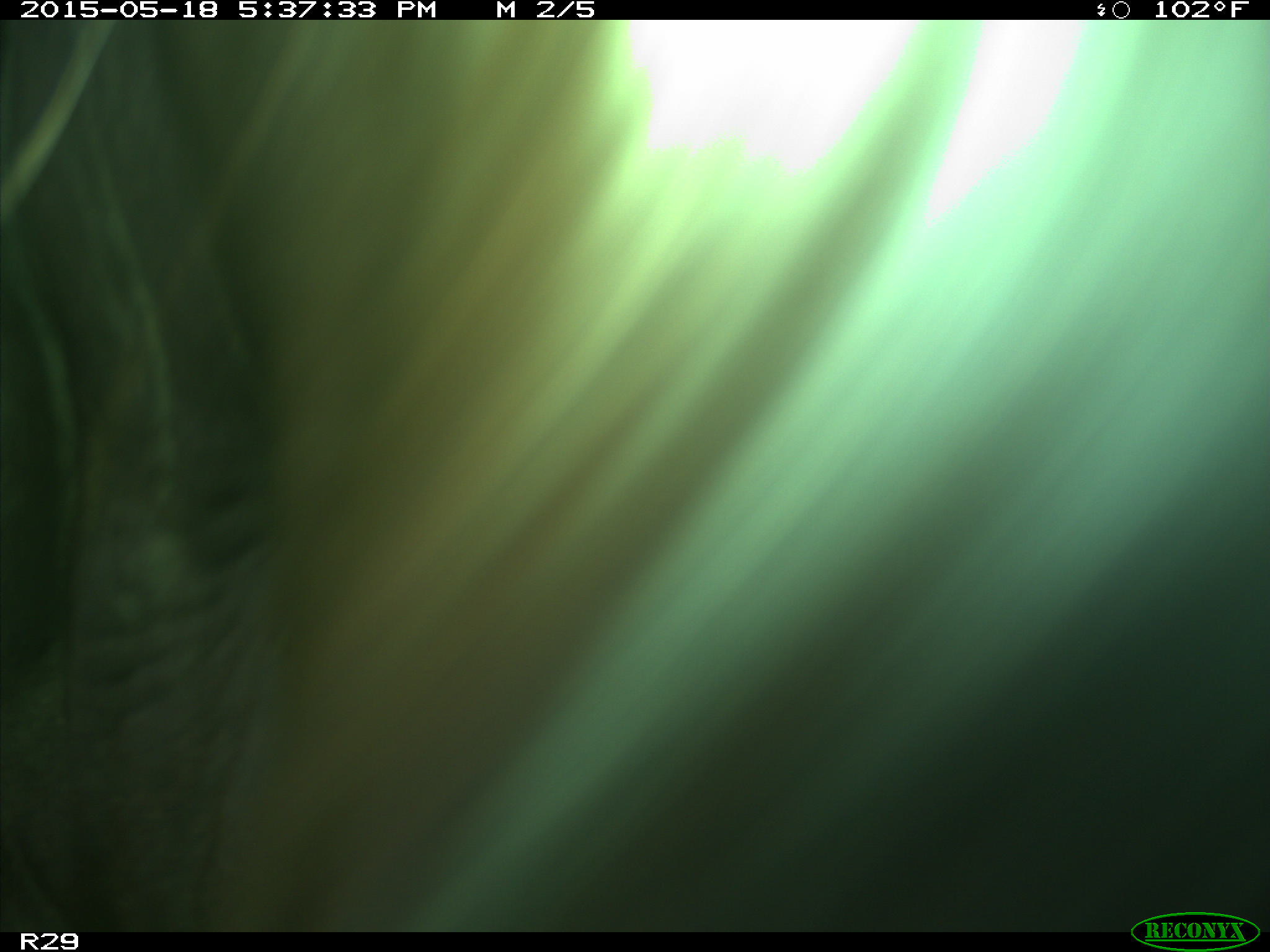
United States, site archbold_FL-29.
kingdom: Animalia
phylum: Chordata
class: Mammalia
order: Artiodactyla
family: Bovidae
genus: Bos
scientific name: Bos taurus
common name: domestic cow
Bos taurus (domestic cow).